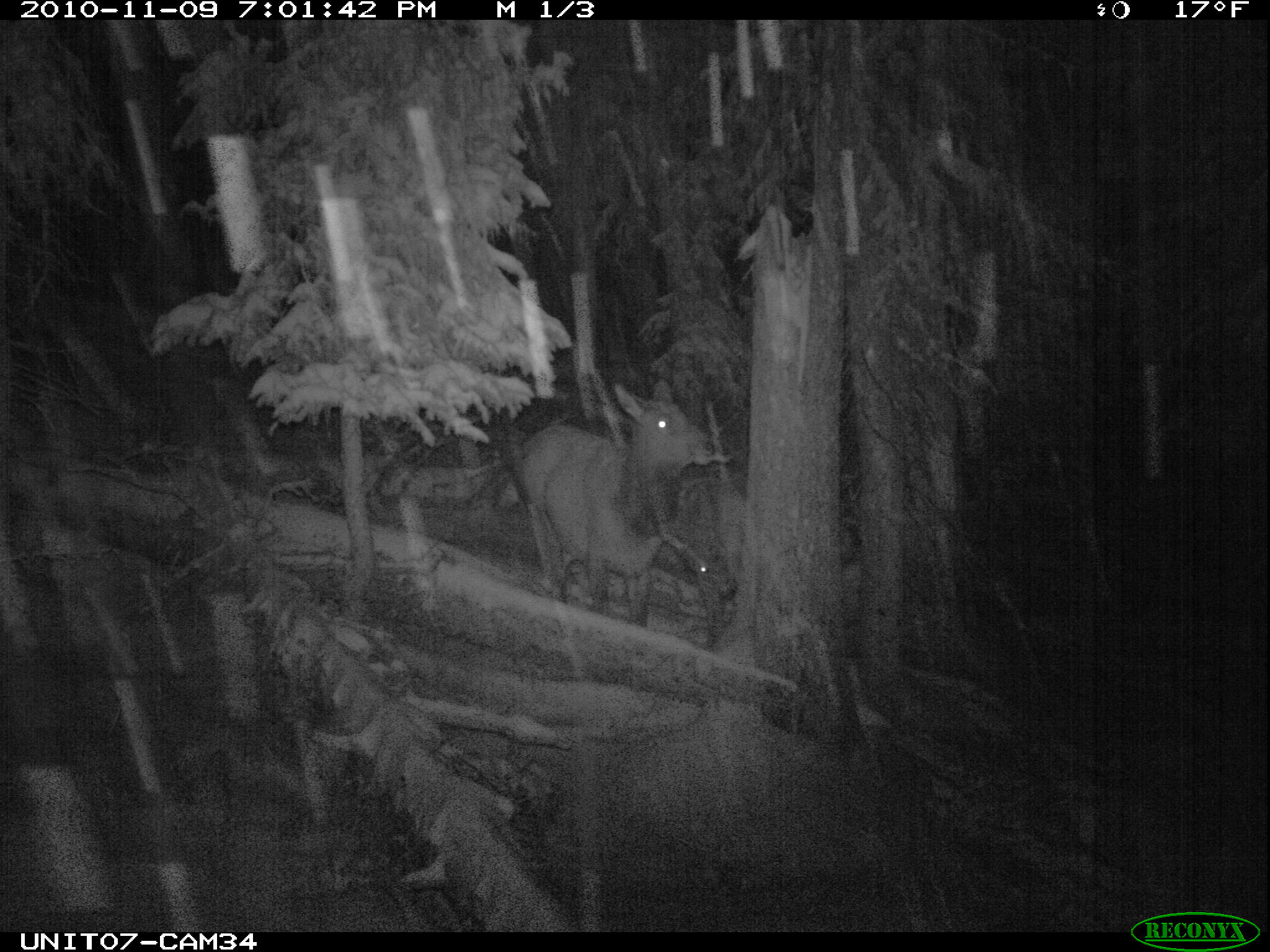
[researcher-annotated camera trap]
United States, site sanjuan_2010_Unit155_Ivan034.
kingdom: Animalia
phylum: Chordata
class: Mammalia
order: Artiodactyla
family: Cervidae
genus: Cervus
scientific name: Cervus elaphus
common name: red deer